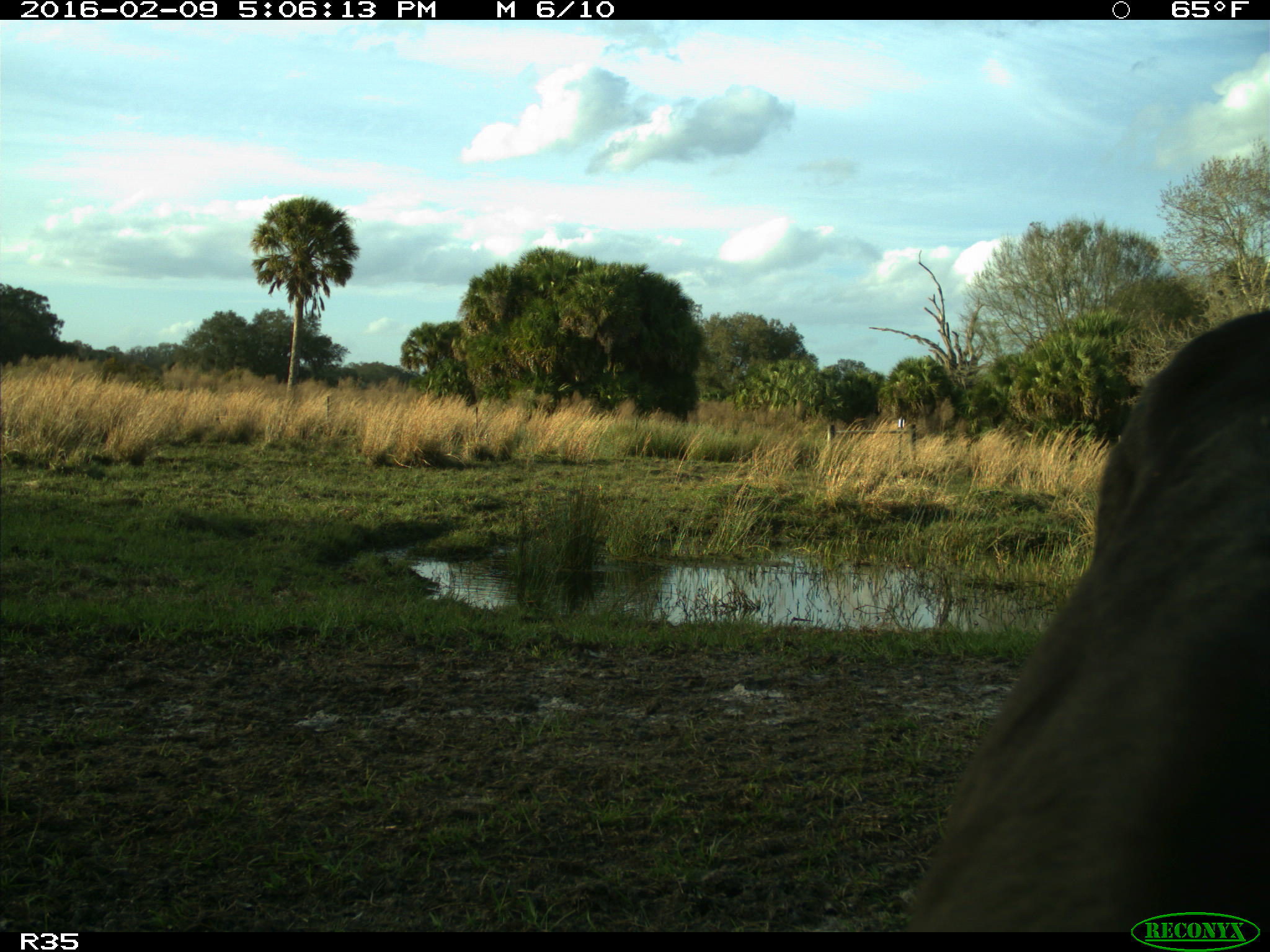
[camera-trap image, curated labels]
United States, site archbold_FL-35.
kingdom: Animalia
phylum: Chordata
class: Mammalia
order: Artiodactyla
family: Bovidae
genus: Bos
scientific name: Bos taurus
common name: domestic cow